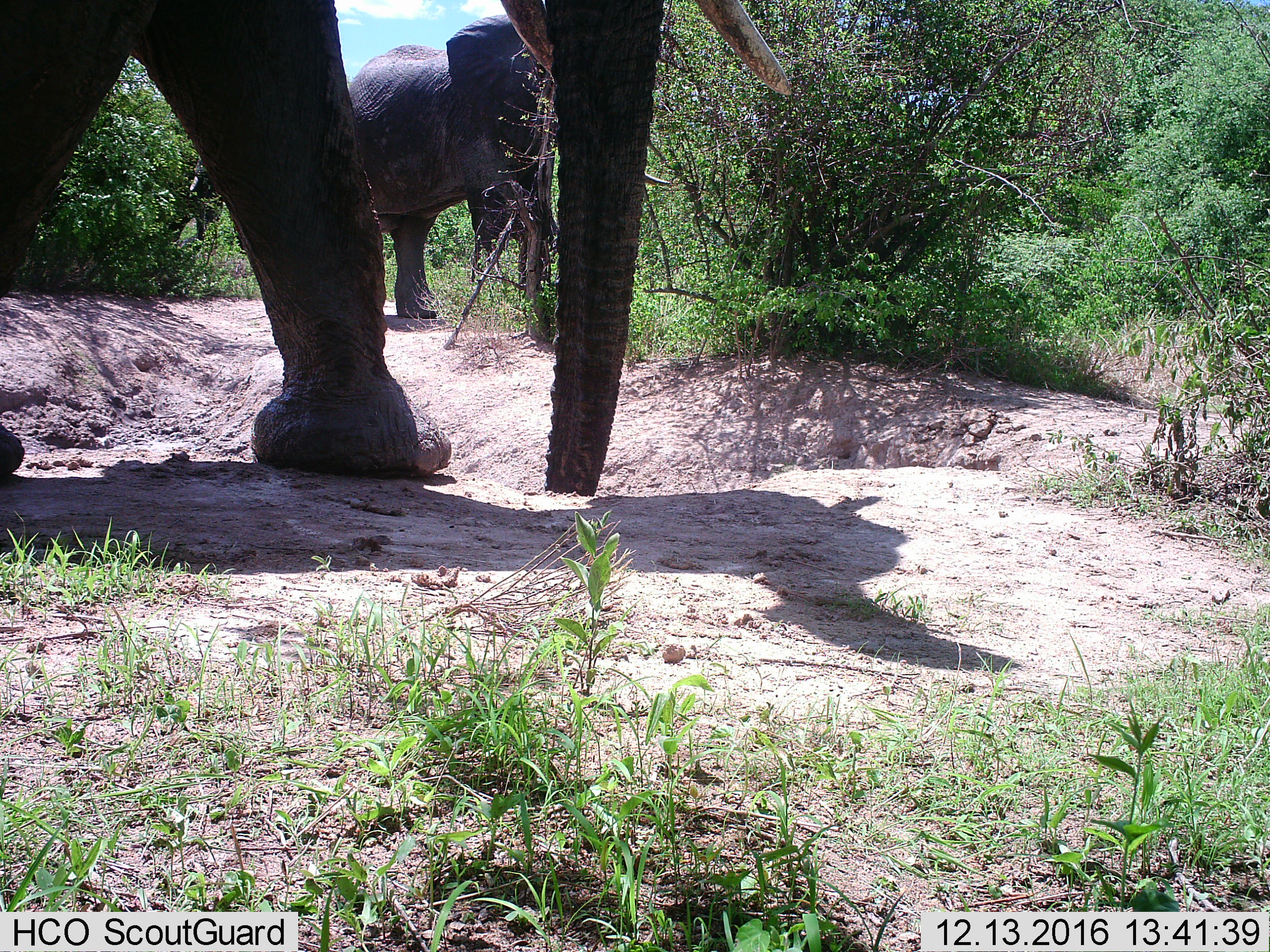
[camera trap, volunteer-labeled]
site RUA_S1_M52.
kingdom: Animalia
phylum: Chordata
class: Mammalia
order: Proboscidea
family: Elephantidae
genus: Loxodonta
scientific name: Loxodonta africana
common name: african bush elephant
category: elephant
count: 2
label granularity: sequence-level